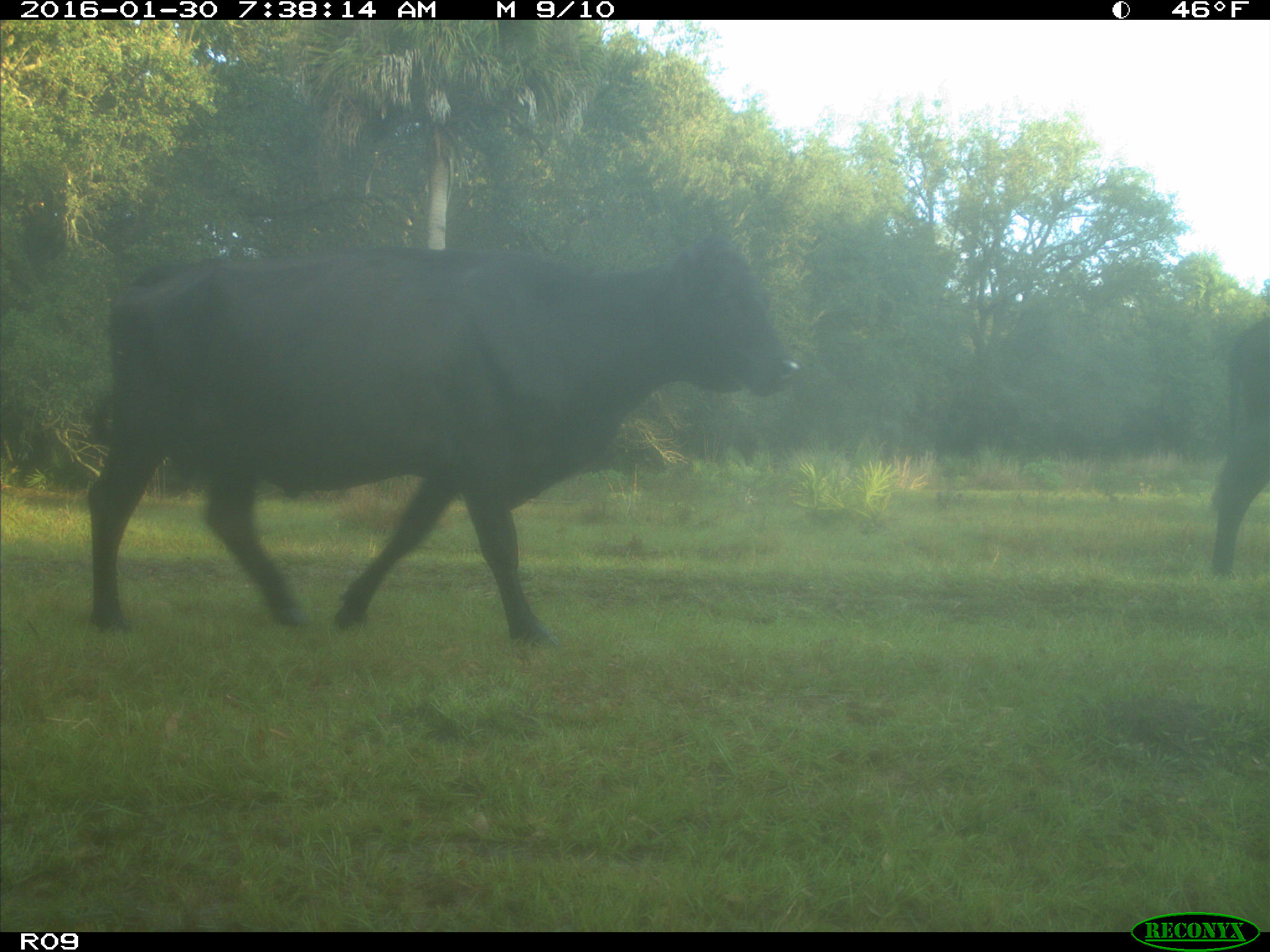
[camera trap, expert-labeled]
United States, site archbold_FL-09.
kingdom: Animalia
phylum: Chordata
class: Mammalia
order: Artiodactyla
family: Bovidae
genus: Bos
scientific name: Bos taurus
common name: domestic cow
Bos taurus (domestic cow).